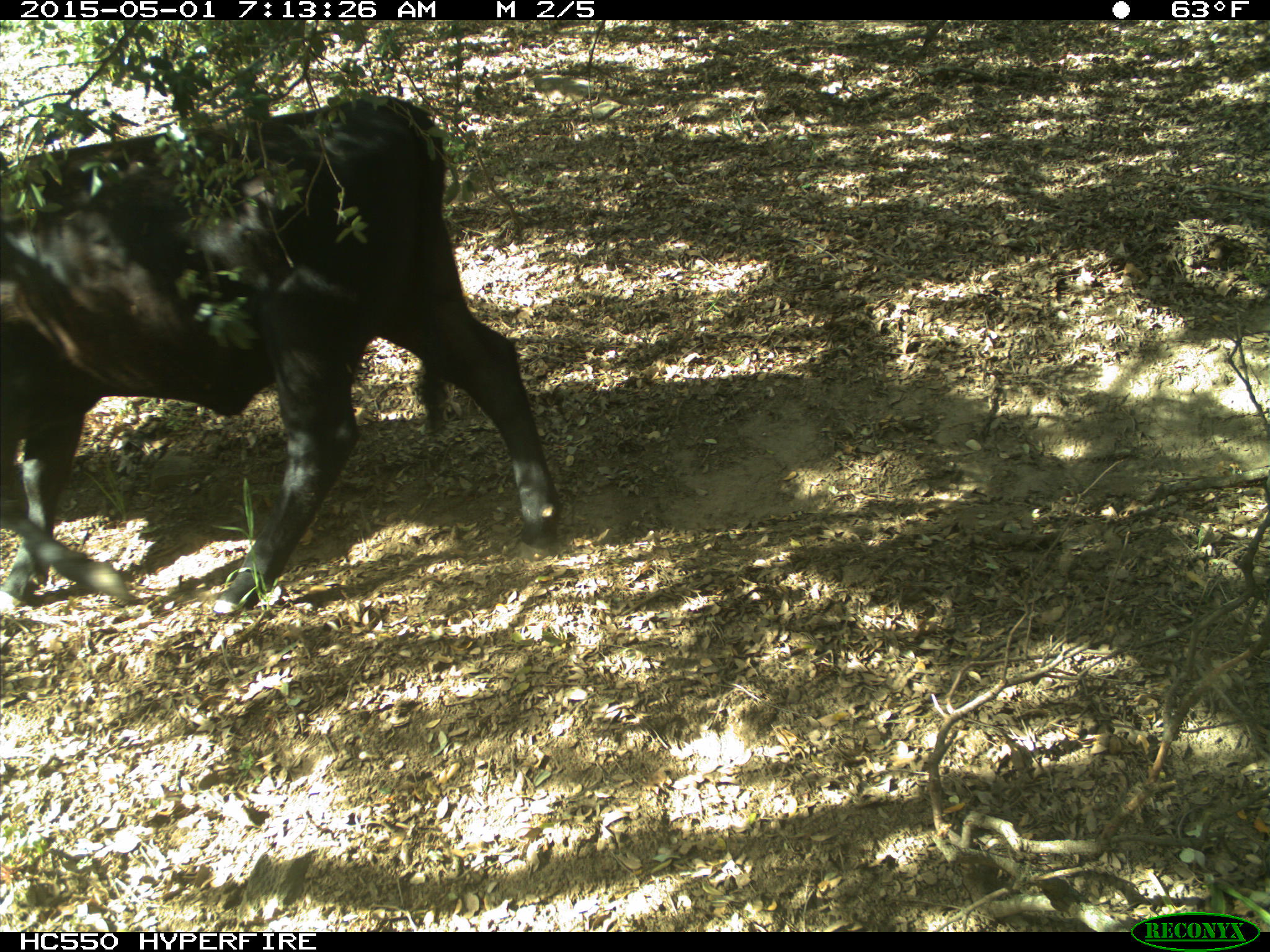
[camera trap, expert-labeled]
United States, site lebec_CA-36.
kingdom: Animalia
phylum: Chordata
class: Mammalia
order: Artiodactyla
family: Bovidae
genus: Bos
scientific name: Bos taurus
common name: domestic cow